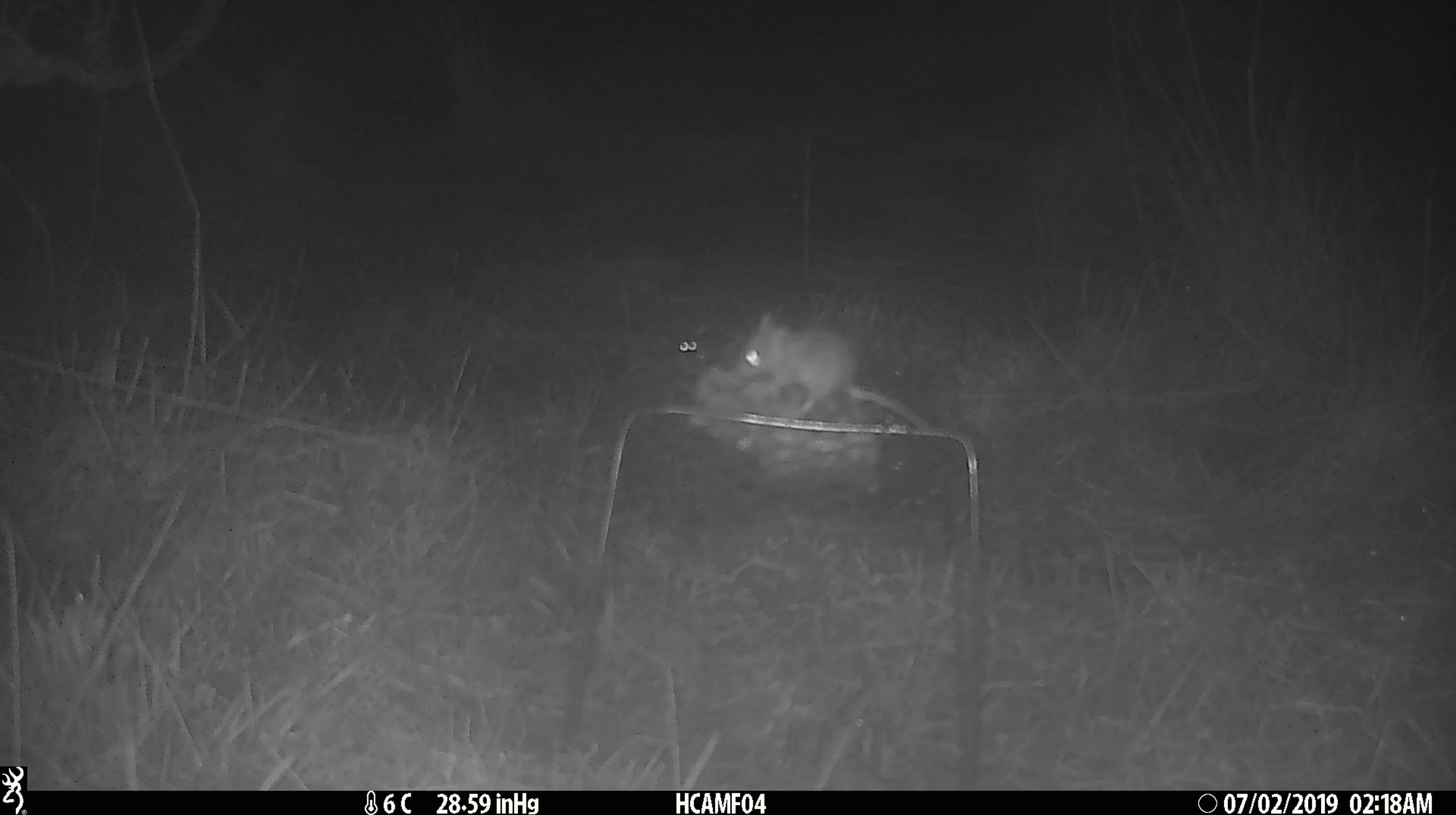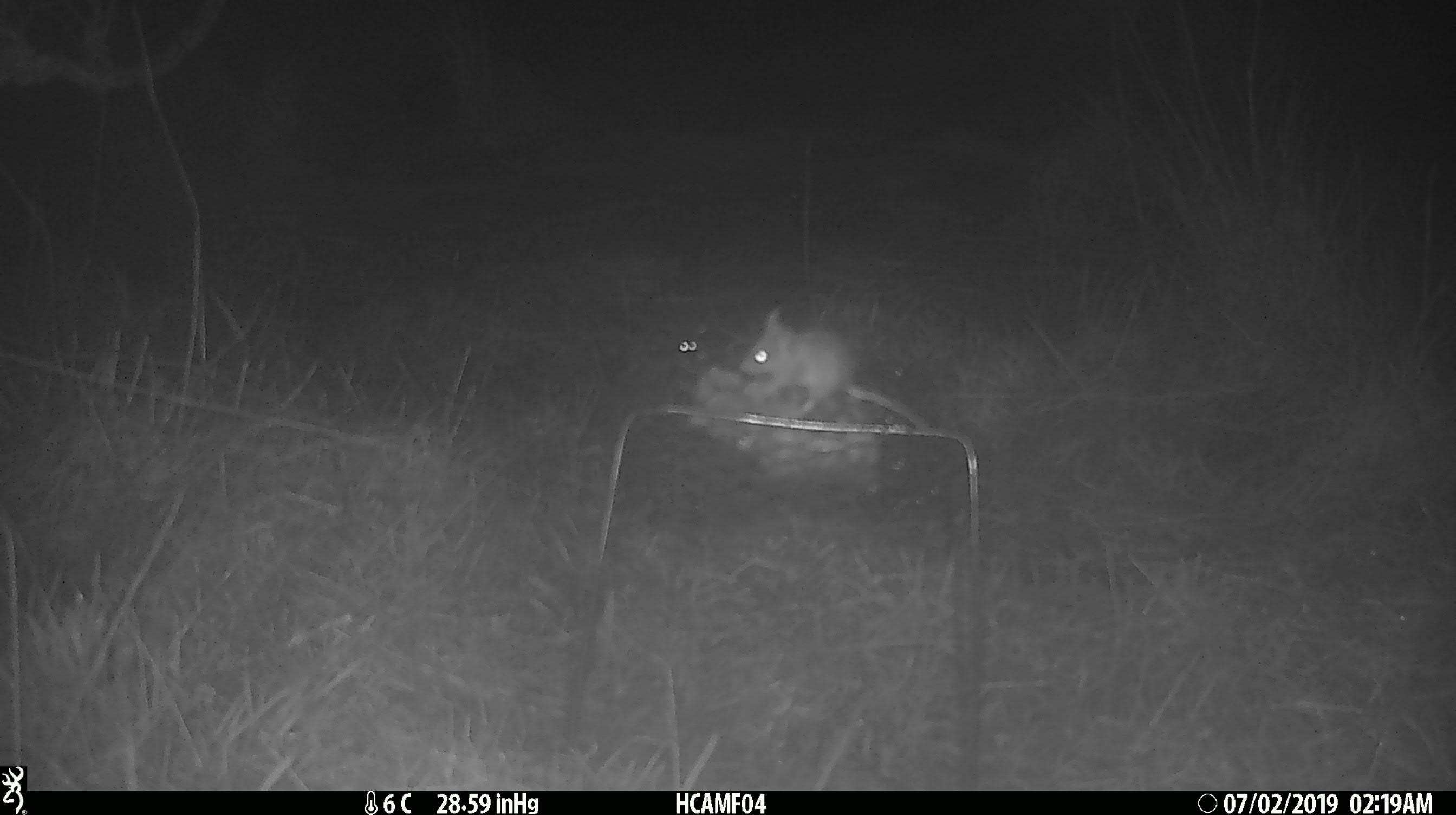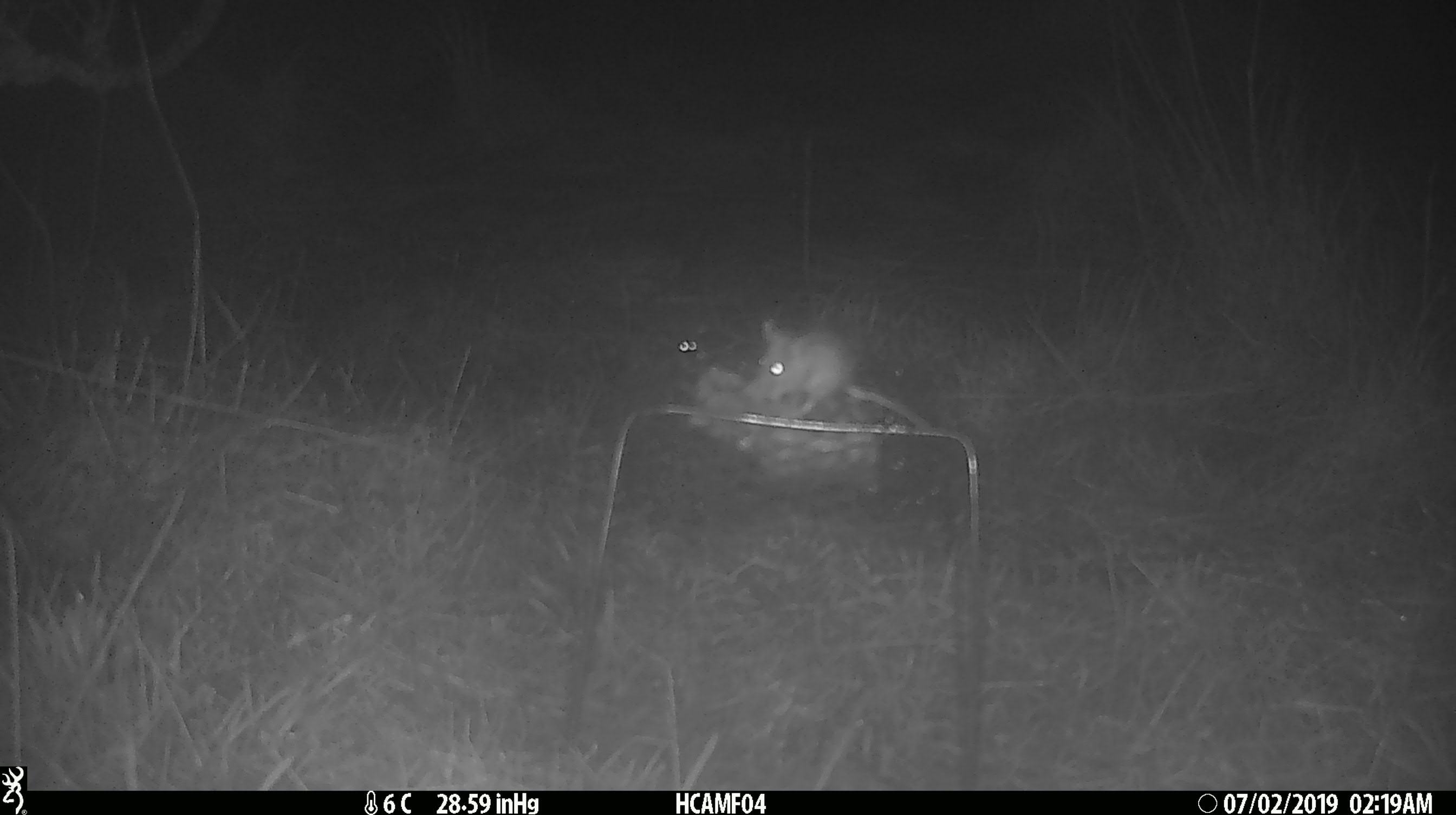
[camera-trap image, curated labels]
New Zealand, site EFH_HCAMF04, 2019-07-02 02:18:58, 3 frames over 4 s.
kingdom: Animalia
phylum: Chordata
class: Mammalia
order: Rodentia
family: Muridae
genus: Mus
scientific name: Mus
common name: mouse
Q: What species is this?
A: Mouse (Mus).